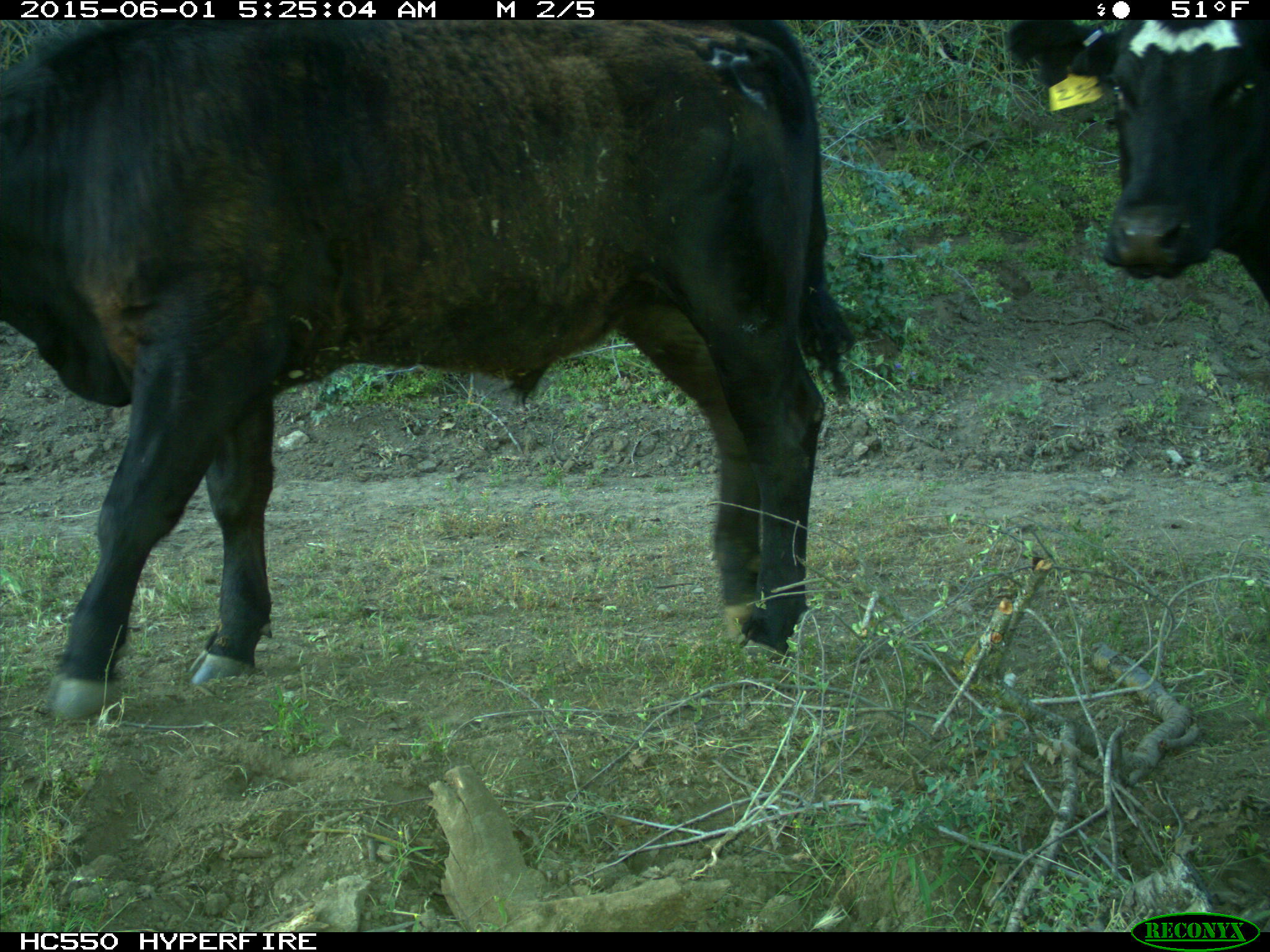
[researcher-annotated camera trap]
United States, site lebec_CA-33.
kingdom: Animalia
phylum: Chordata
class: Mammalia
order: Artiodactyla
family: Bovidae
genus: Bos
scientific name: Bos taurus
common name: domestic cow